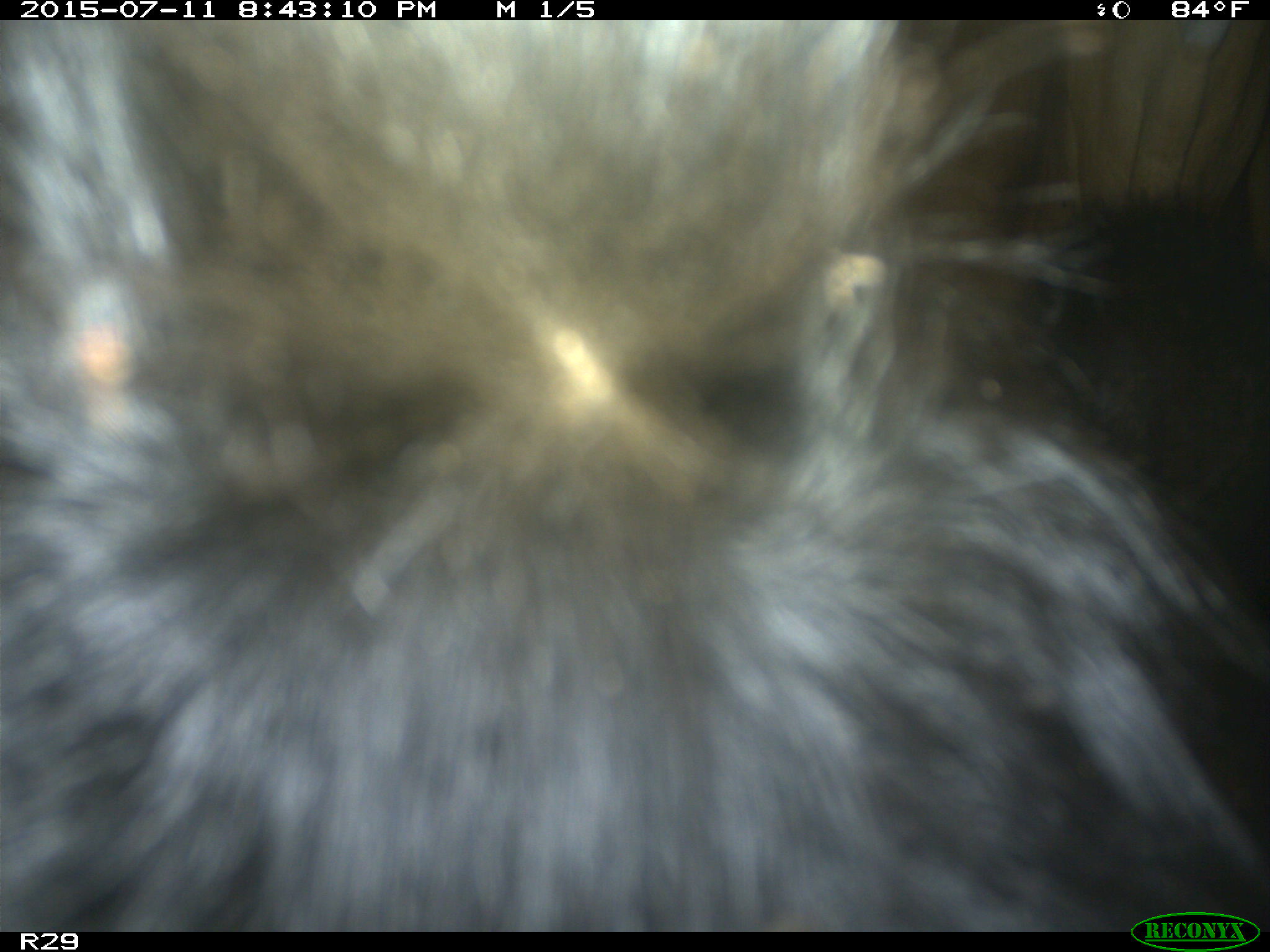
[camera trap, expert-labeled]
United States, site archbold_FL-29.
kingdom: Animalia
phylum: Chordata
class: Mammalia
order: Artiodactyla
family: Bovidae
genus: Bos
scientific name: Bos taurus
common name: domestic cow